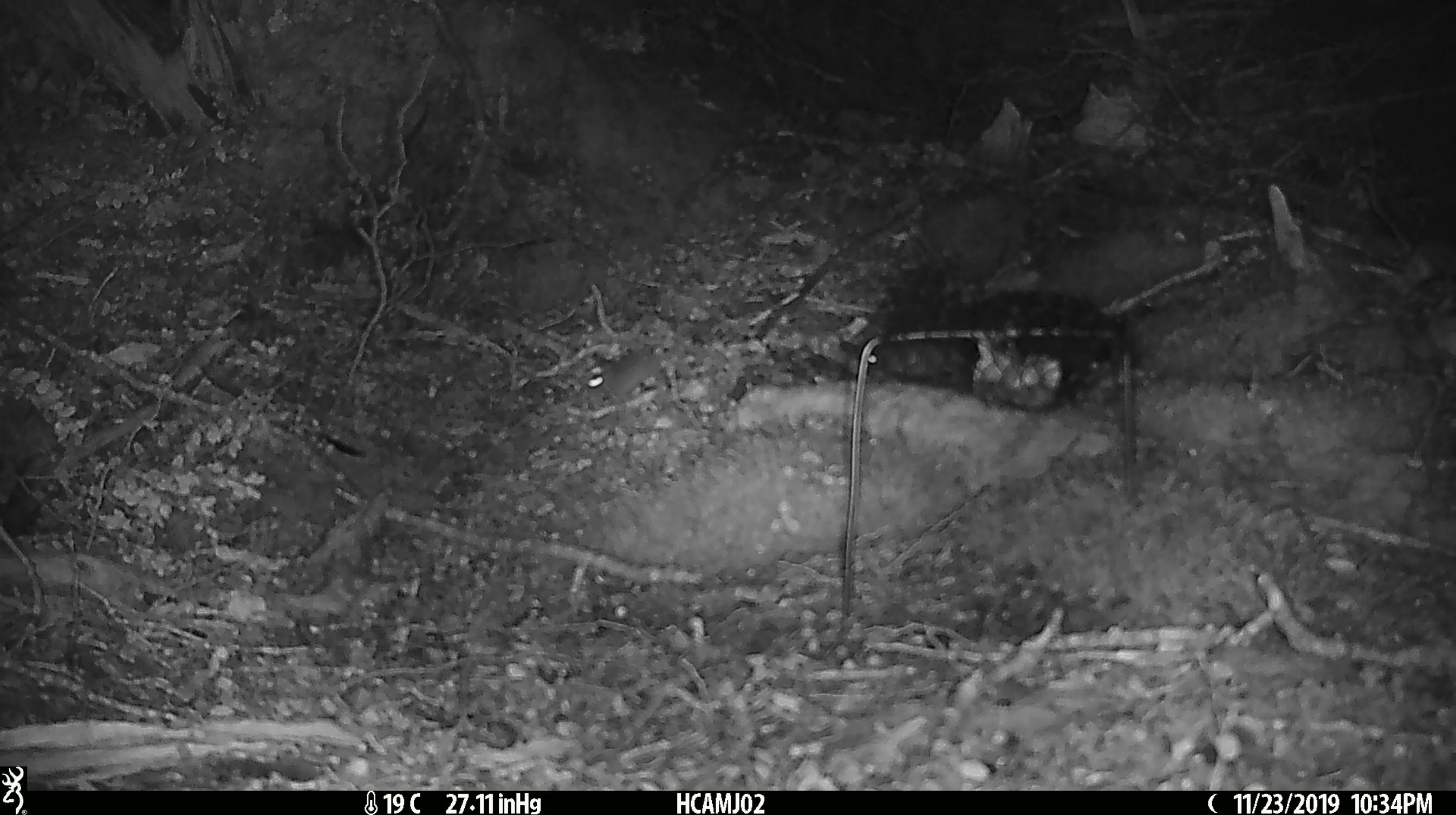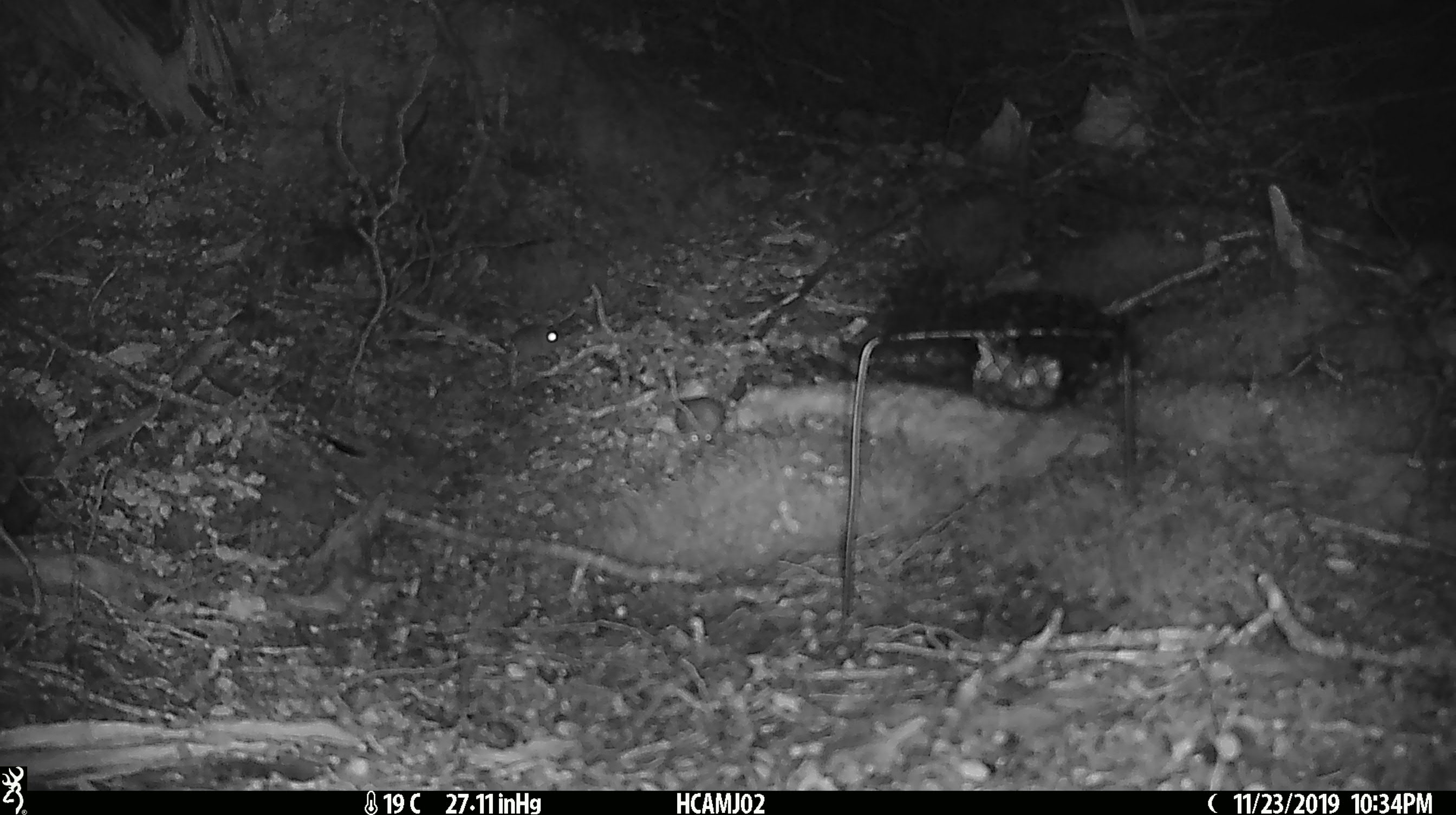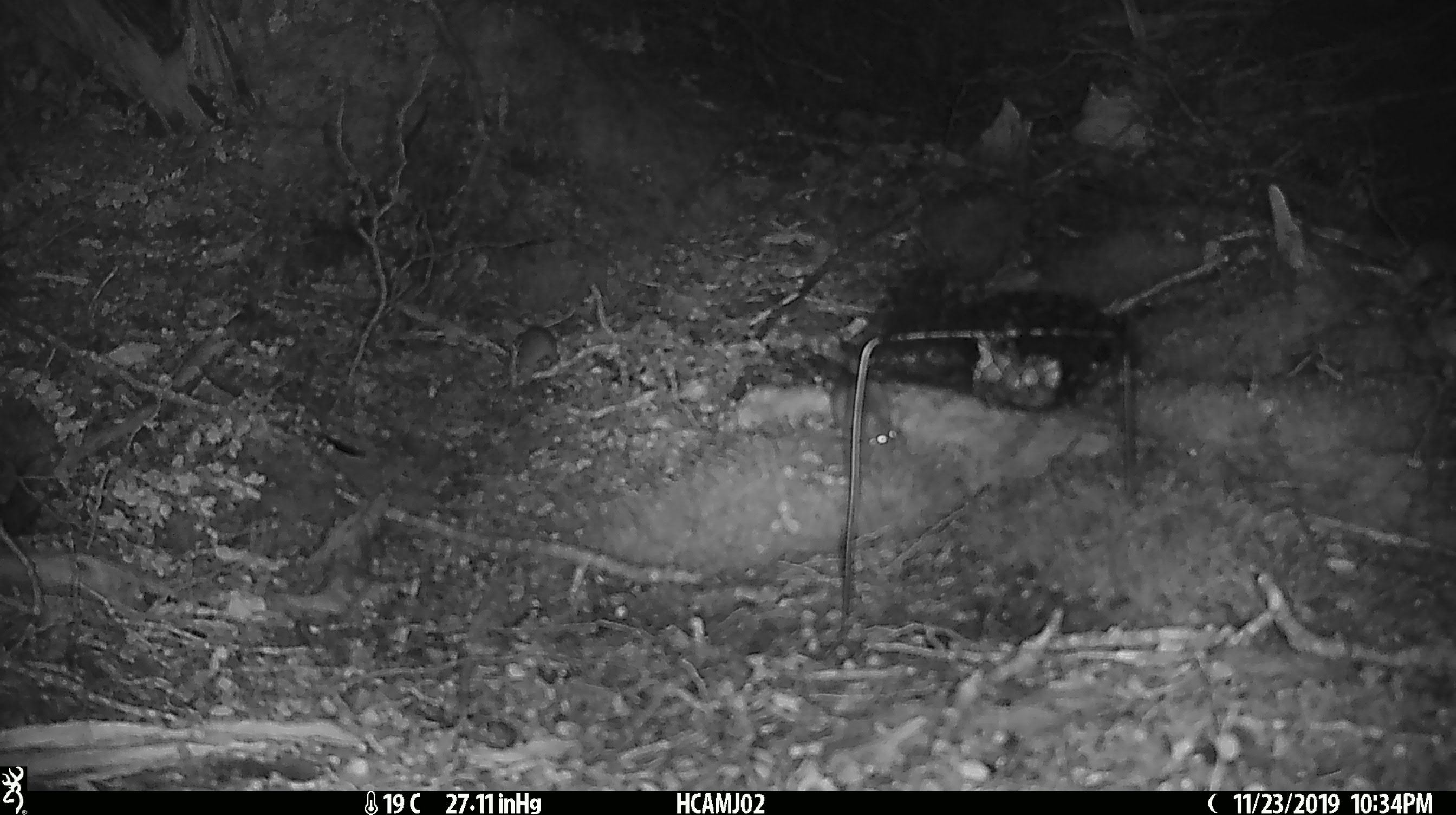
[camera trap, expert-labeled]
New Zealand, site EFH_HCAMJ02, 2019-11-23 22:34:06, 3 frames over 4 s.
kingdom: Animalia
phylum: Chordata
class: Mammalia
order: Rodentia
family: Muridae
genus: Mus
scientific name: Mus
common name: mouse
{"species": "mouse (Mus)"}